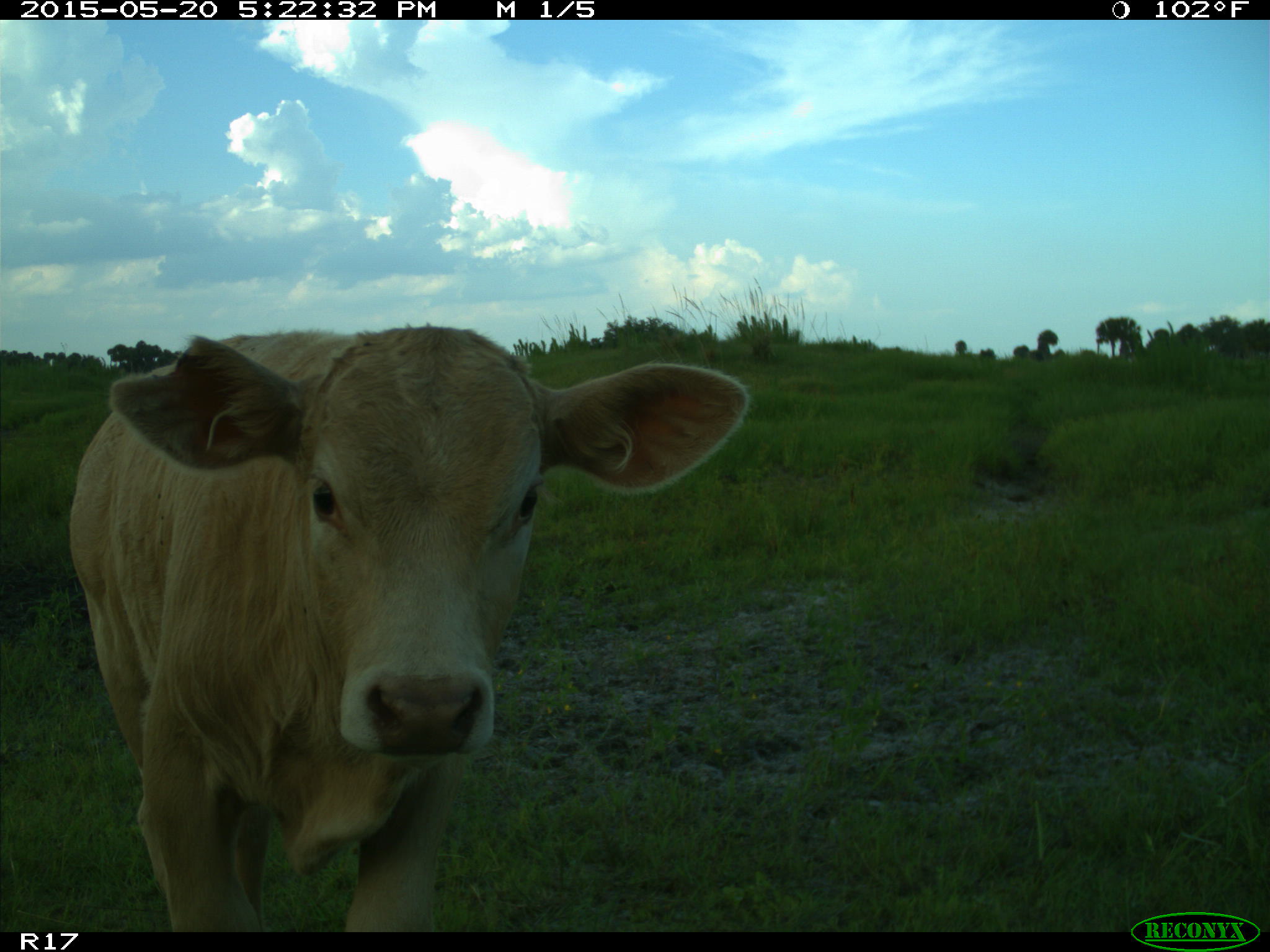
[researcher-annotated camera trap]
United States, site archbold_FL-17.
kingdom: Animalia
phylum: Chordata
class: Mammalia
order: Artiodactyla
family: Bovidae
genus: Bos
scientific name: Bos taurus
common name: domestic cow